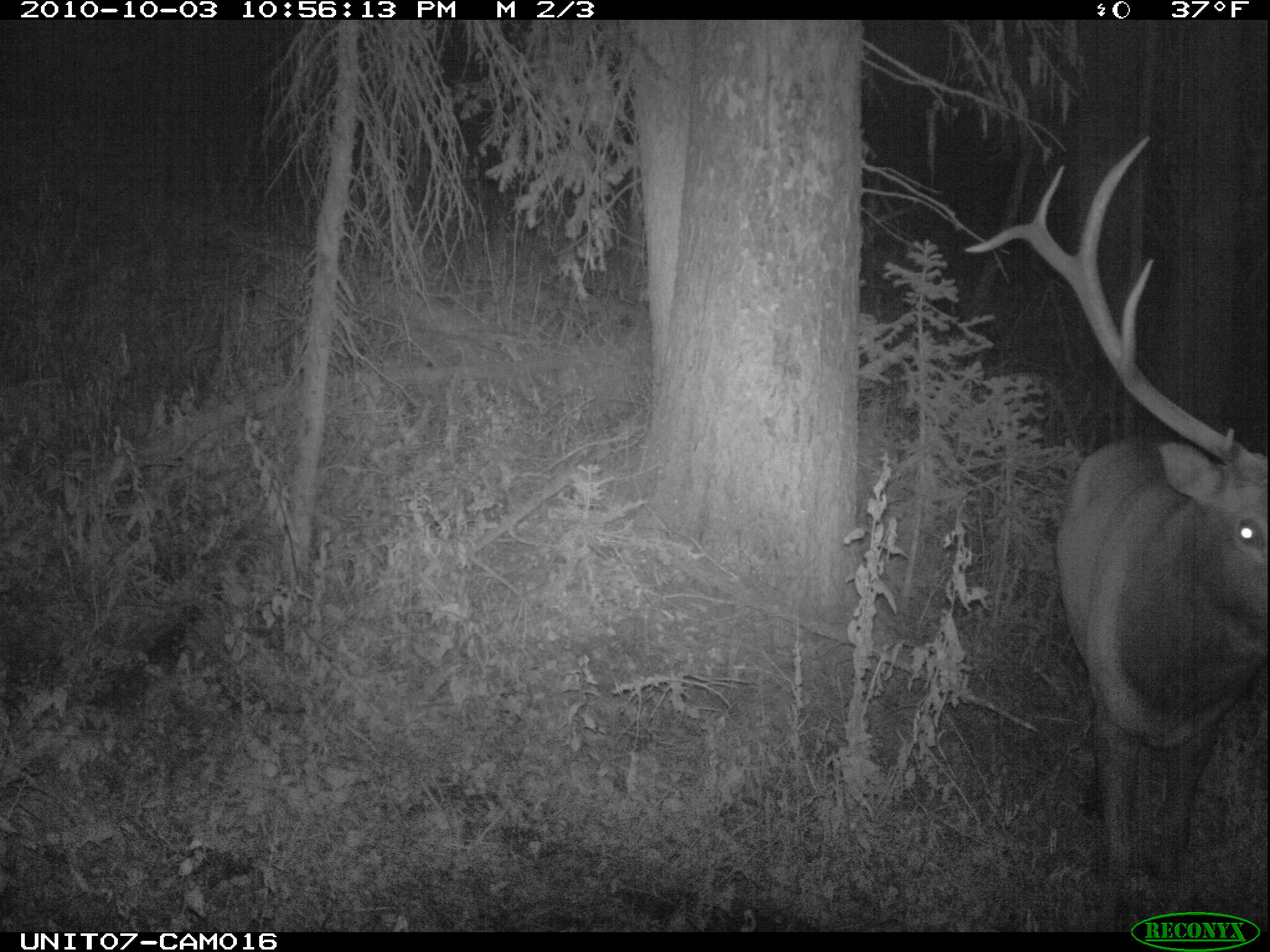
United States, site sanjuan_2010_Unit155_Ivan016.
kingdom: Animalia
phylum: Chordata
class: Mammalia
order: Artiodactyla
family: Cervidae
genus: Cervus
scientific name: Cervus elaphus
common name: red deer